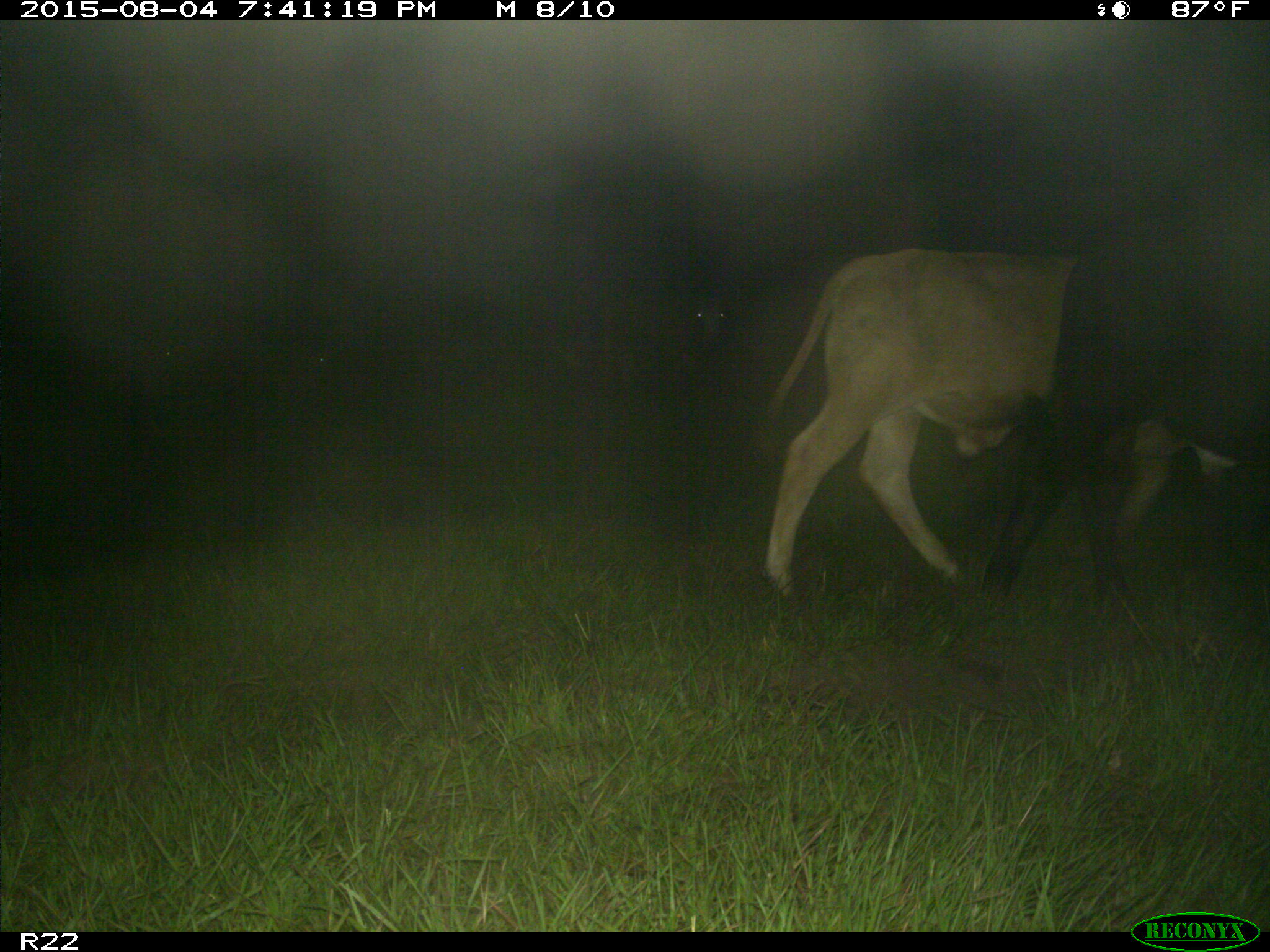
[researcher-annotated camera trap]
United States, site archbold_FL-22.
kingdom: Animalia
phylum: Chordata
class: Mammalia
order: Artiodactyla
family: Bovidae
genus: Bos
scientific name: Bos taurus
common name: domestic cow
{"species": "Bos taurus (domestic cow)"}